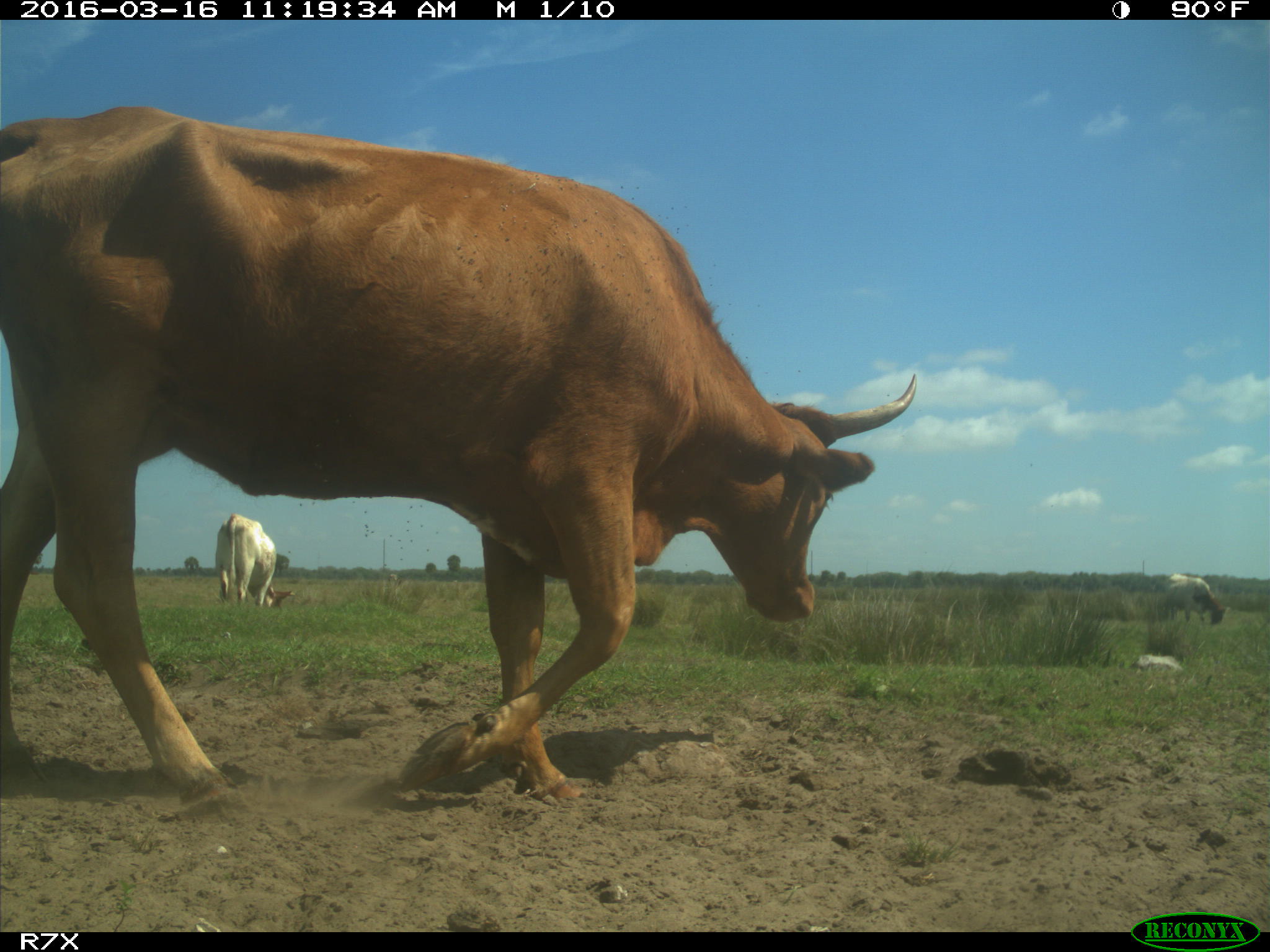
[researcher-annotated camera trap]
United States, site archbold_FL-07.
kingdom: Animalia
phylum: Chordata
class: Mammalia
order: Artiodactyla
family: Bovidae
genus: Bos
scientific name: Bos taurus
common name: domestic cow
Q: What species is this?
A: Bos taurus (domestic cow).